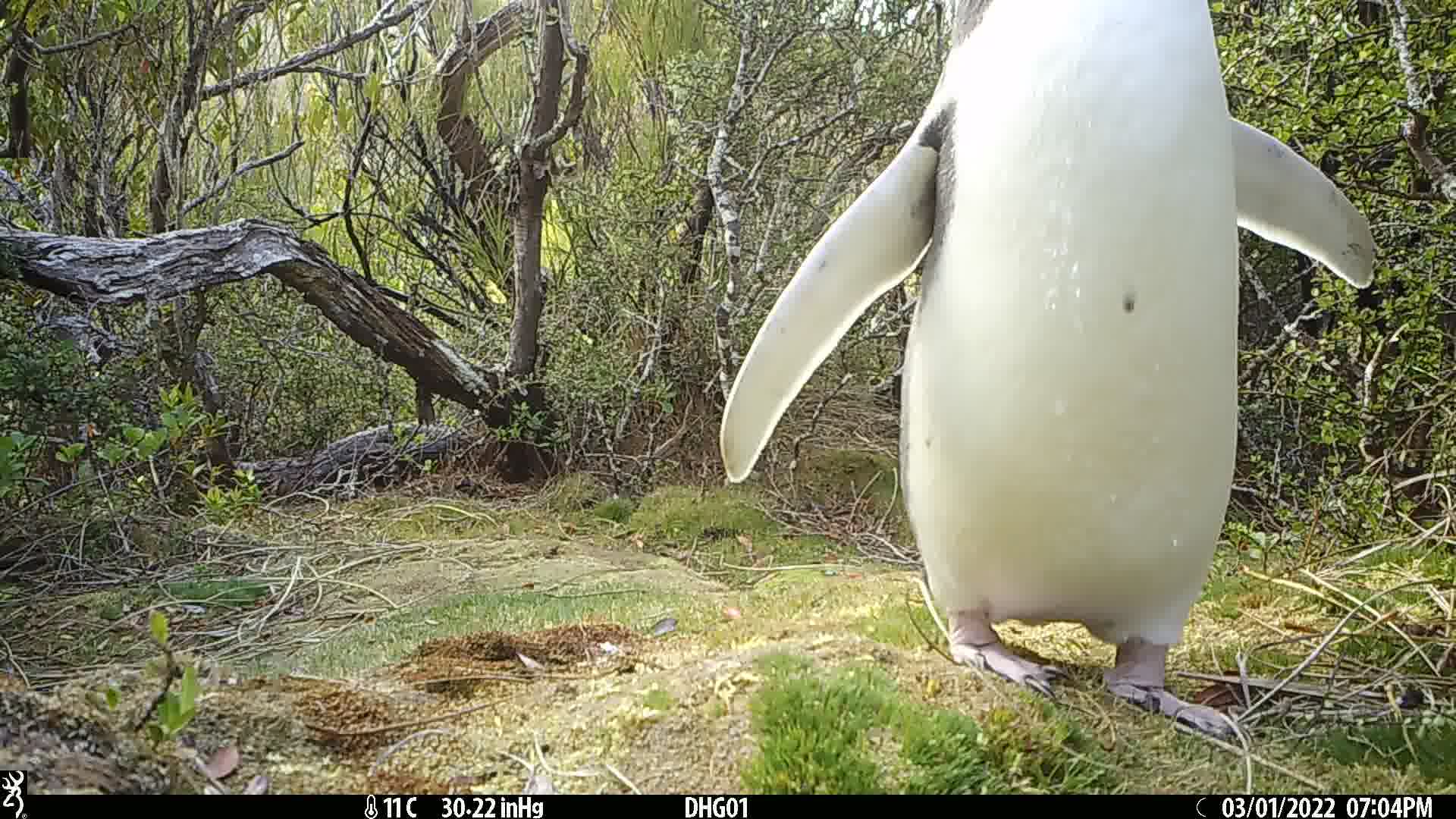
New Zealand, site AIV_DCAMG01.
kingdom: Animalia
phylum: Chordata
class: Aves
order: Sphenisciformes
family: Spheniscidae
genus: Megadyptes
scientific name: Megadyptes antipodes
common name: yellow-eyed penguin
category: yellow eyed penguin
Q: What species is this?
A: Yellow eyed penguin (yellow-eyed penguin) (Megadyptes antipodes).